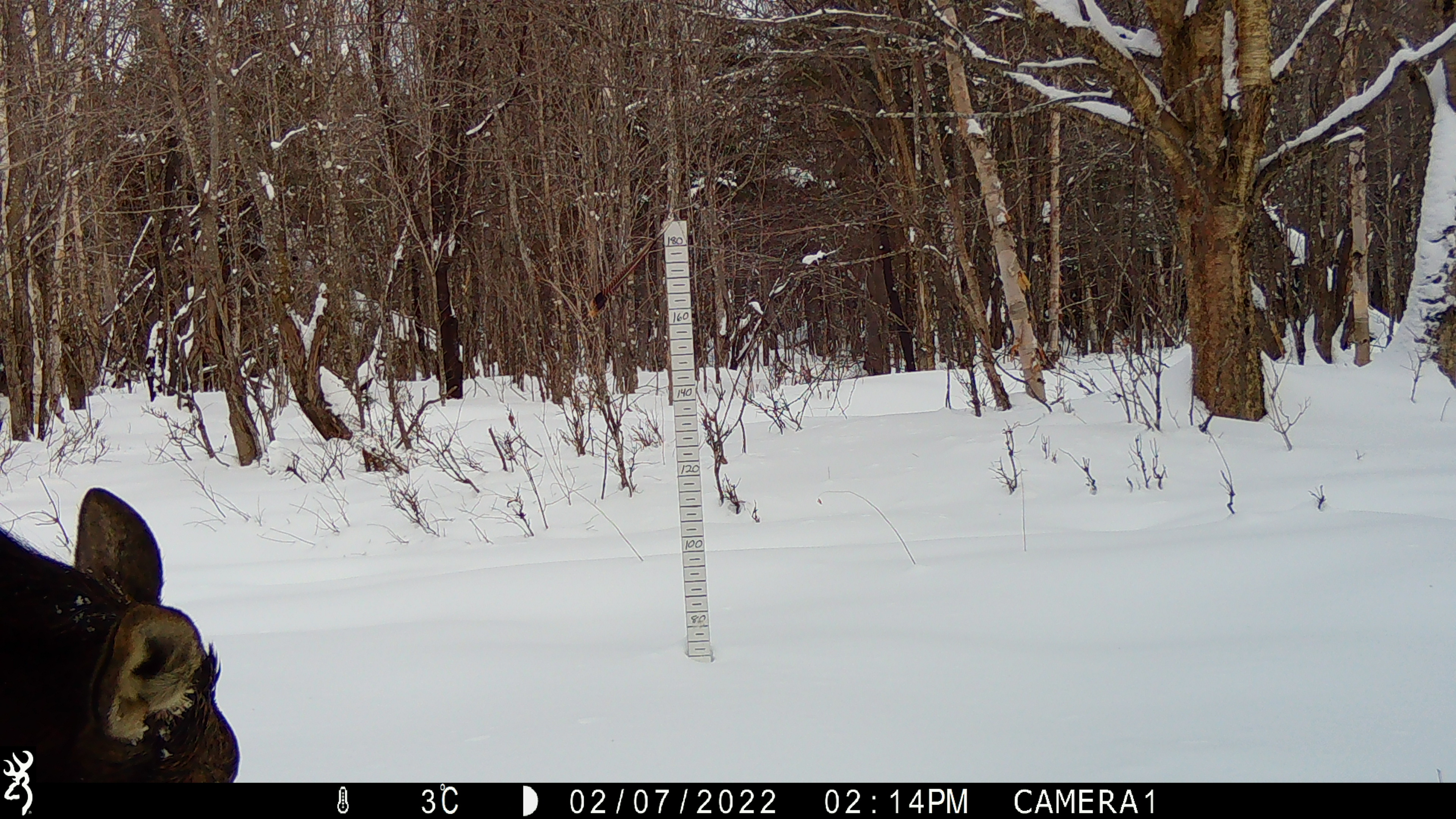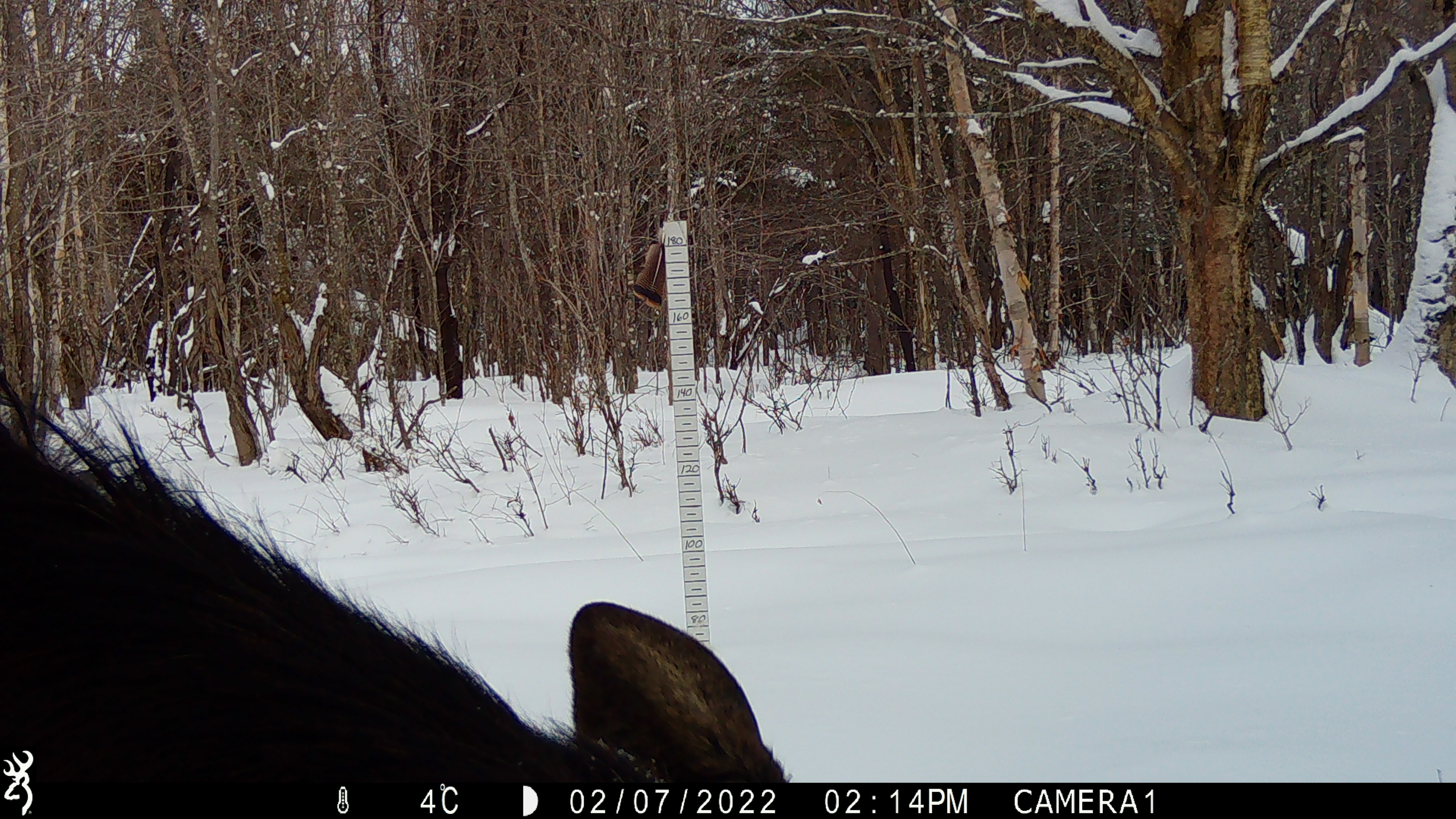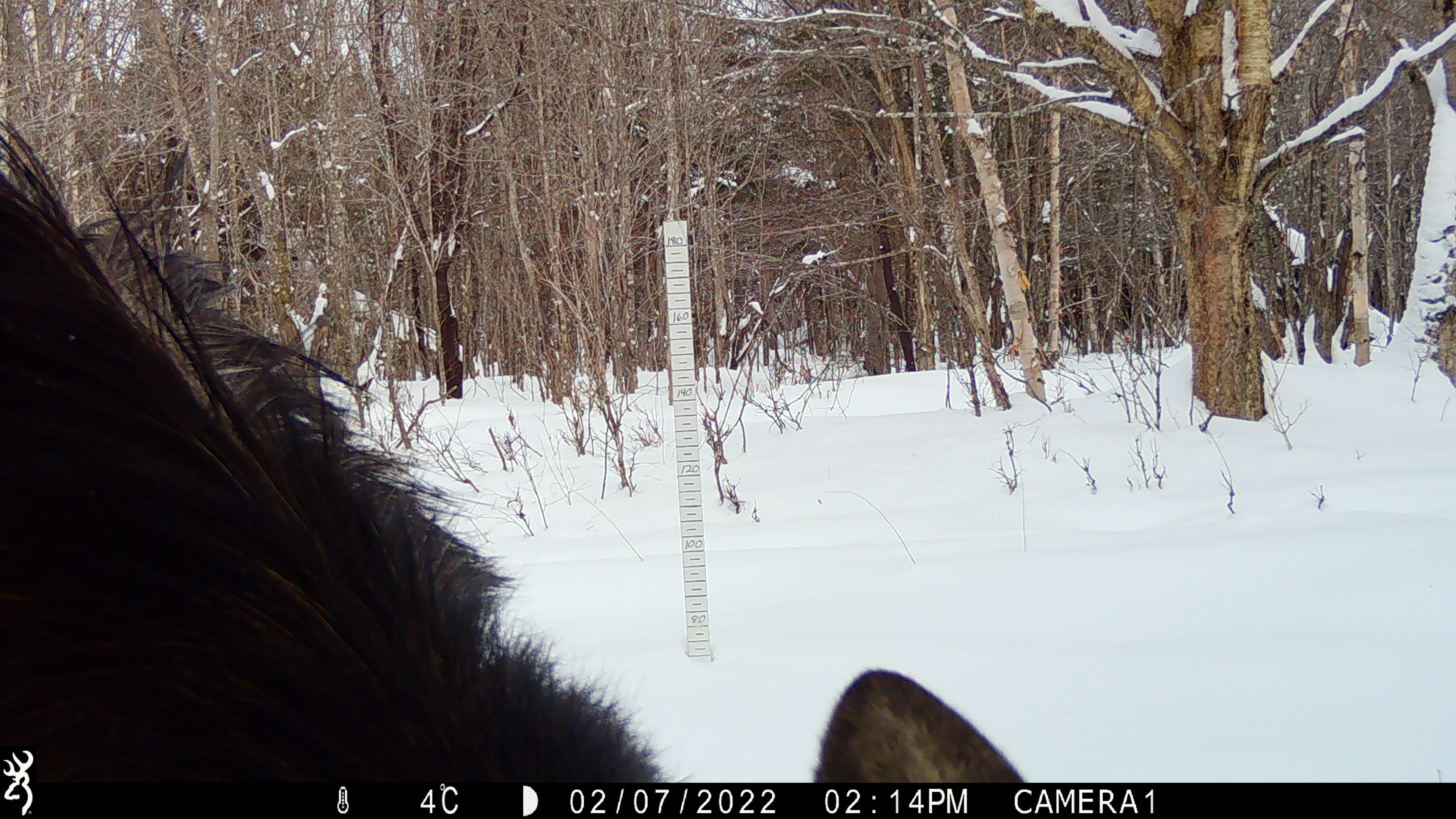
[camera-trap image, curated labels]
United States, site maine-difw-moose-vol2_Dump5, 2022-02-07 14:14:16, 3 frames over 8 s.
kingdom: Animalia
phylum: Chordata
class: Mammalia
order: Artiodactyla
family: Cervidae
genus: Alces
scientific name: Alces alces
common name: moose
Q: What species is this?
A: Moose (Alces alces).